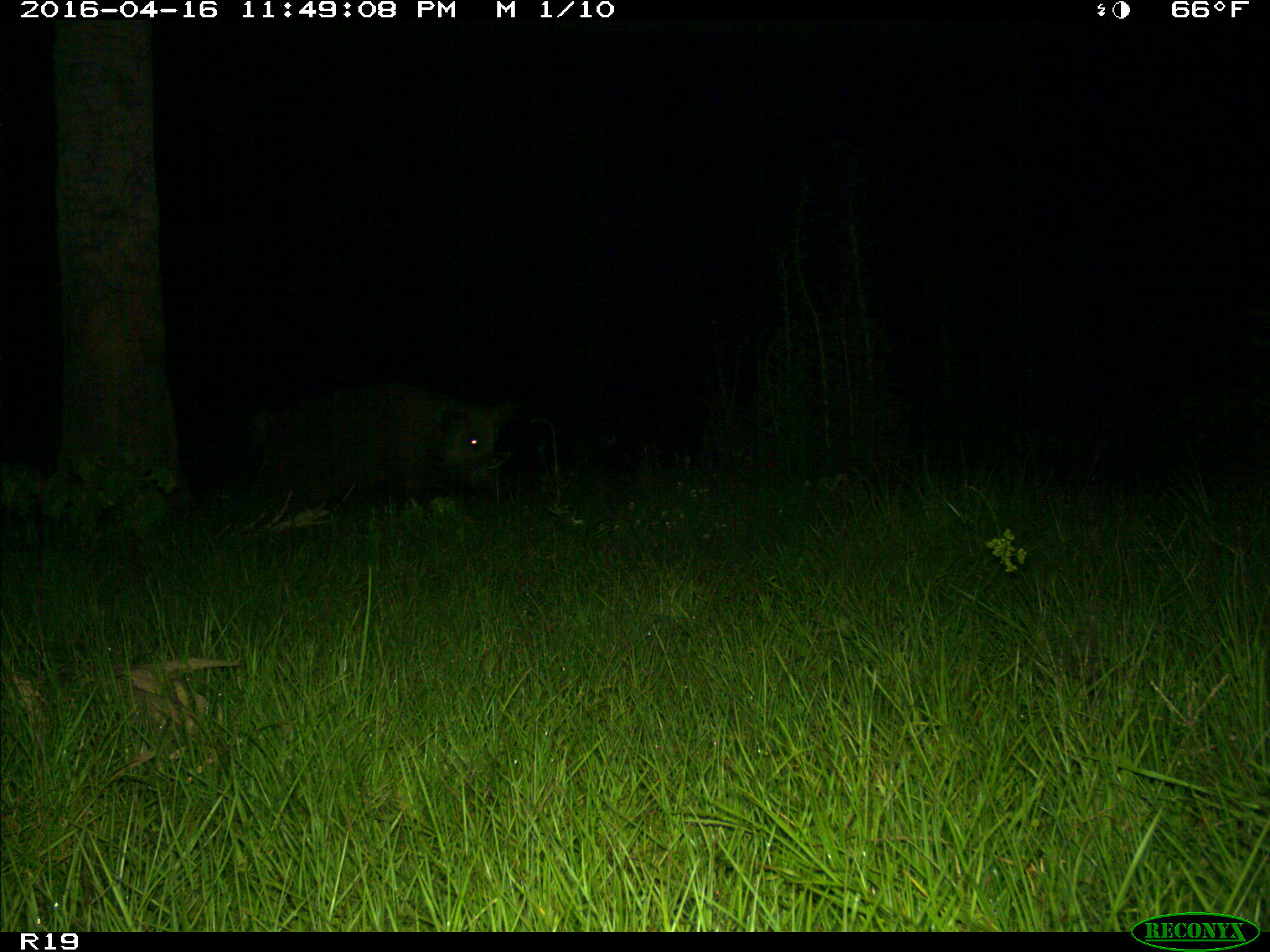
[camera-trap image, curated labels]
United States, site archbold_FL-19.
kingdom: Animalia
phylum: Chordata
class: Mammalia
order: Artiodactyla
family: Suidae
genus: Sus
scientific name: Sus scrofa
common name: wild boar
Sus scrofa (wild boar).